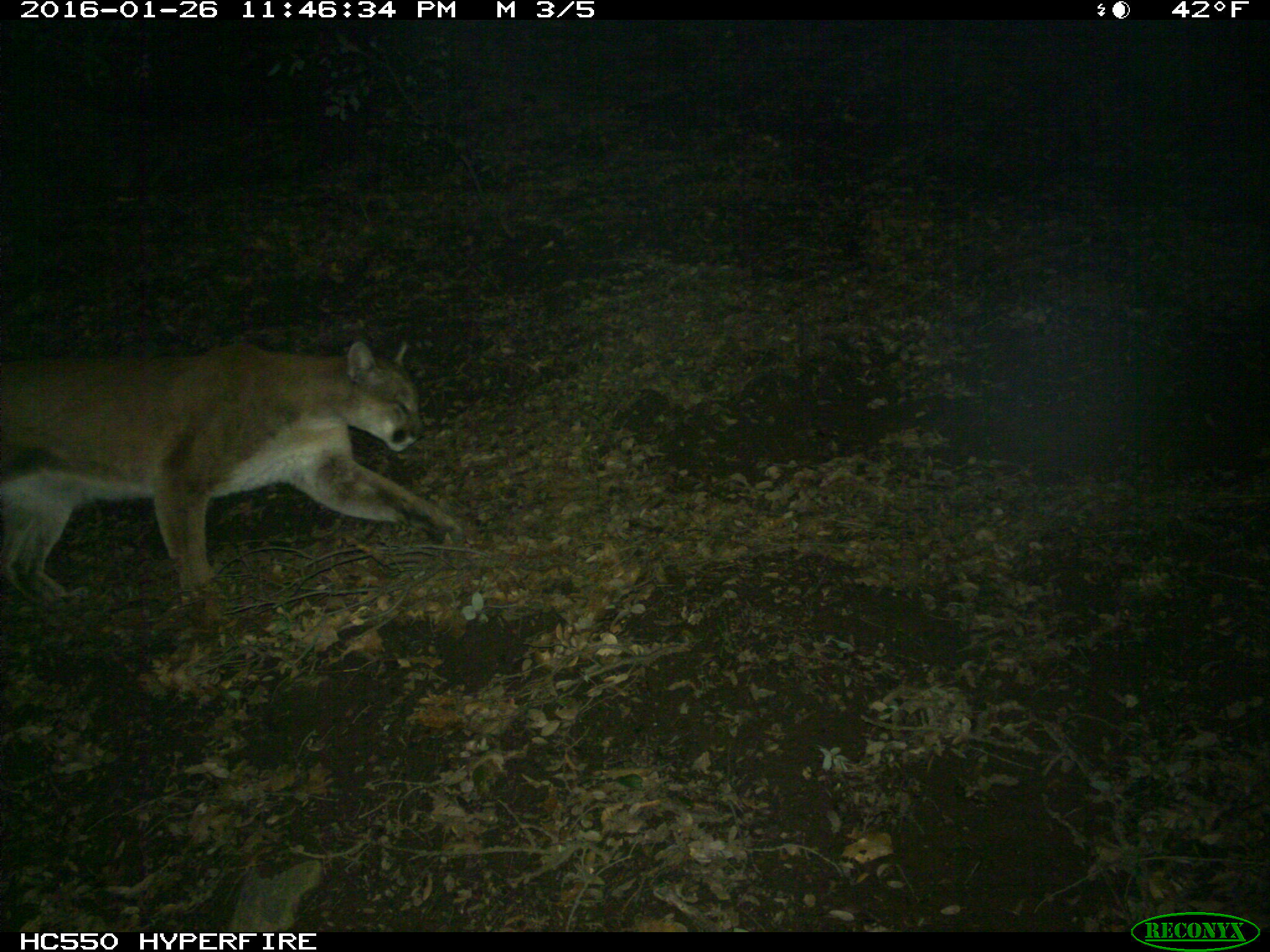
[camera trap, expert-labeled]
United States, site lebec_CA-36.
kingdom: Animalia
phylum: Chordata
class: Mammalia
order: Carnivora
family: Felidae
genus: Puma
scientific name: Puma concolor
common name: mountain lion